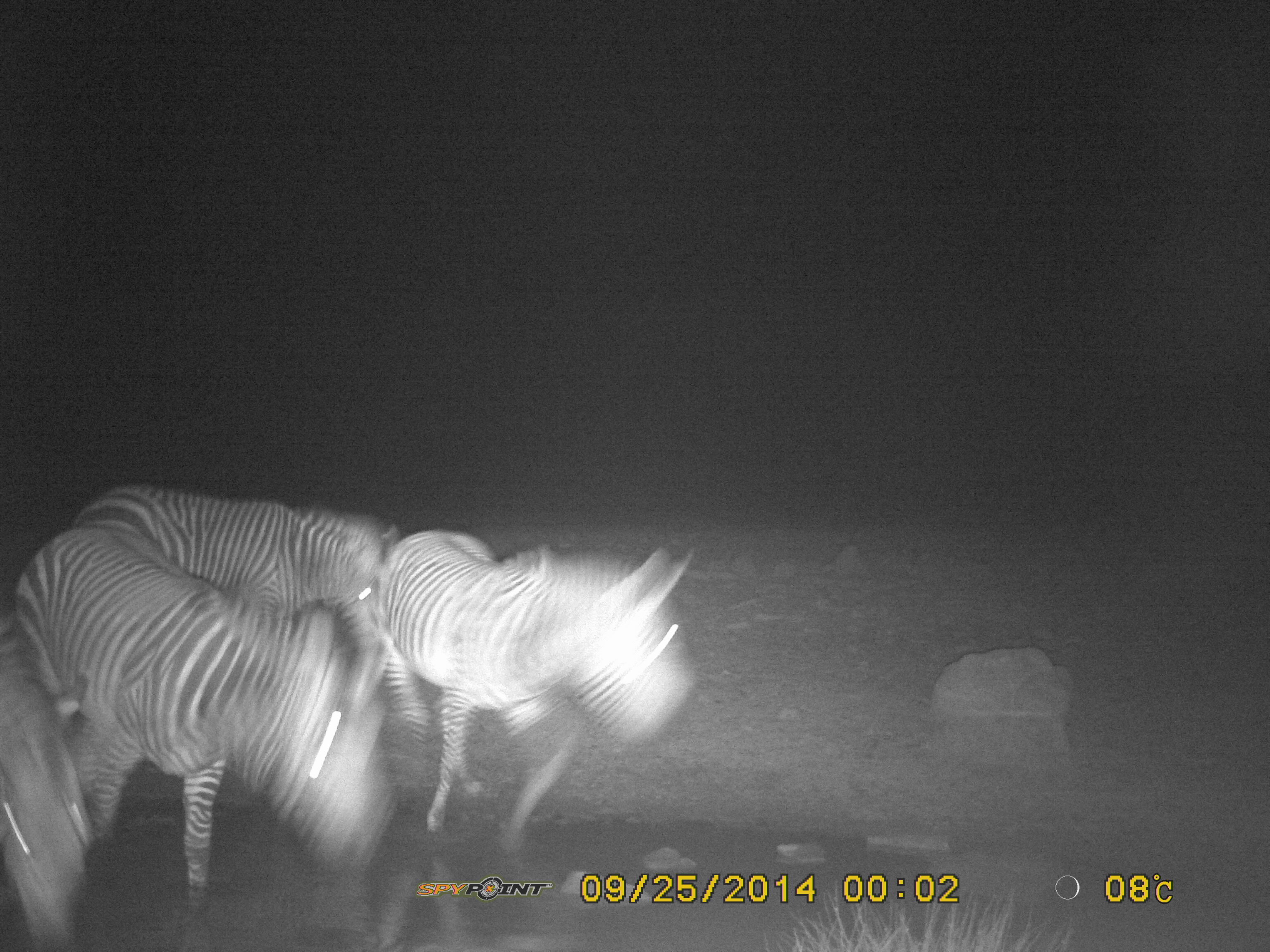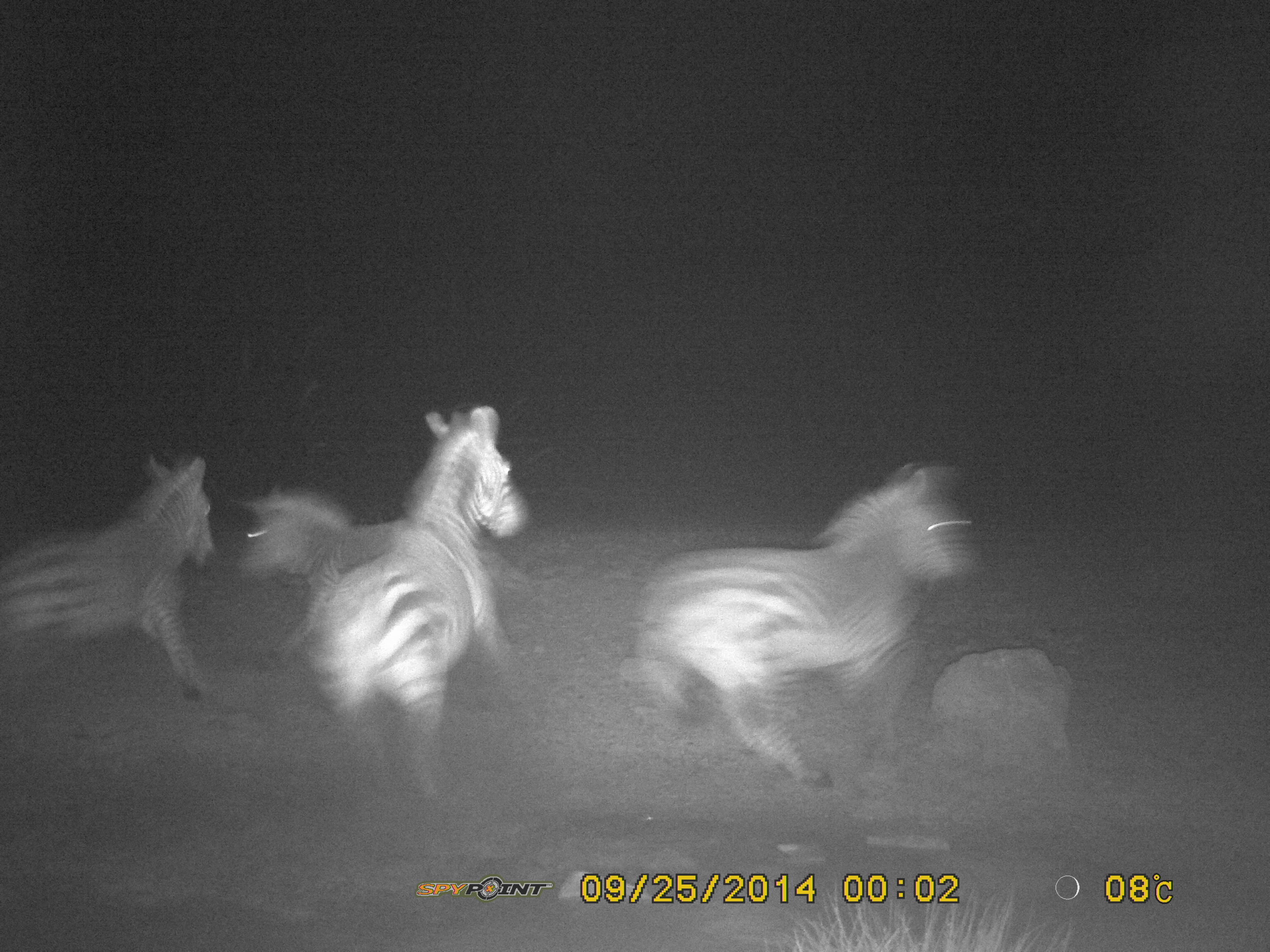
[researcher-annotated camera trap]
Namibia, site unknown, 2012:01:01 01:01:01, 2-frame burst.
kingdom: Animalia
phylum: Chordata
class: Mammalia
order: Perissodactyla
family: Equidae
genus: Equus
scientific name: Equus zebra hartmannae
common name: hartmann's mountain zebra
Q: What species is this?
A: Equus zebra hartmannae (hartmann's mountain zebra).